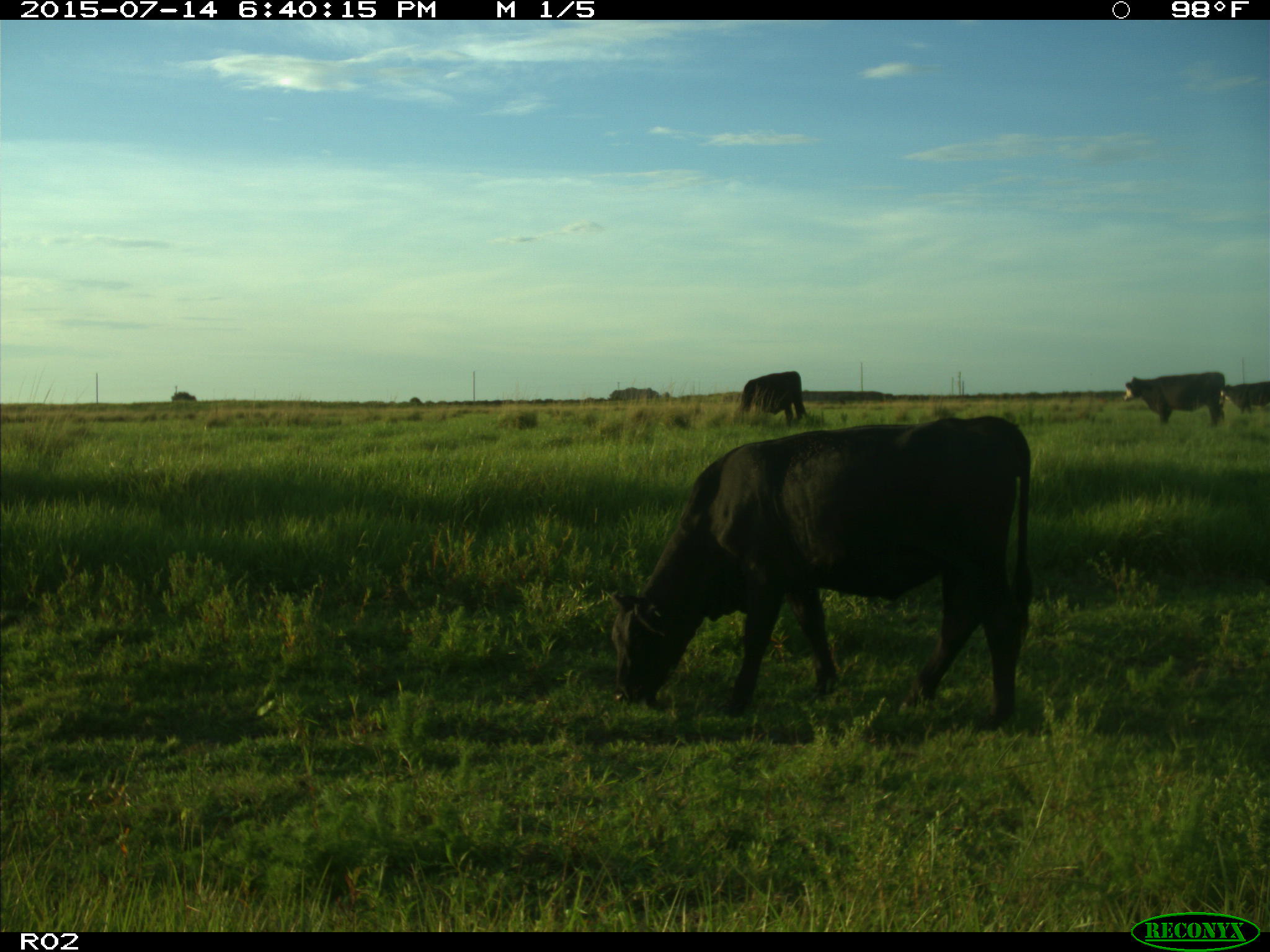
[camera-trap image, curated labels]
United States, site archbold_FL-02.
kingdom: Animalia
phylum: Chordata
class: Mammalia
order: Artiodactyla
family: Bovidae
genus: Bos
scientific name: Bos taurus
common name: domestic cow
Bos taurus (domestic cow).